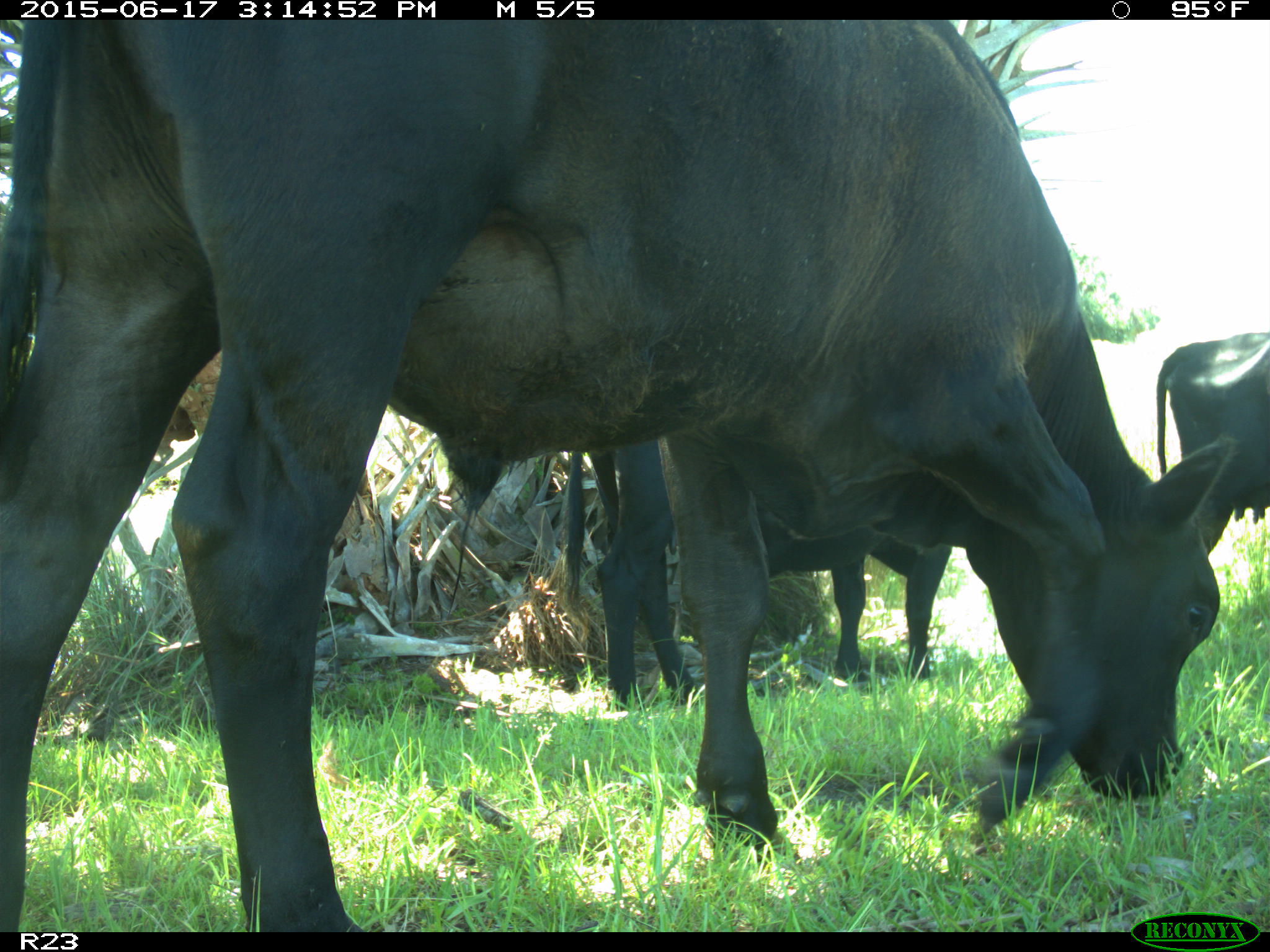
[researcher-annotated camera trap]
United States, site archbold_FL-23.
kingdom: Animalia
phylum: Chordata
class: Mammalia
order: Artiodactyla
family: Bovidae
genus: Bos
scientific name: Bos taurus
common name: domestic cow